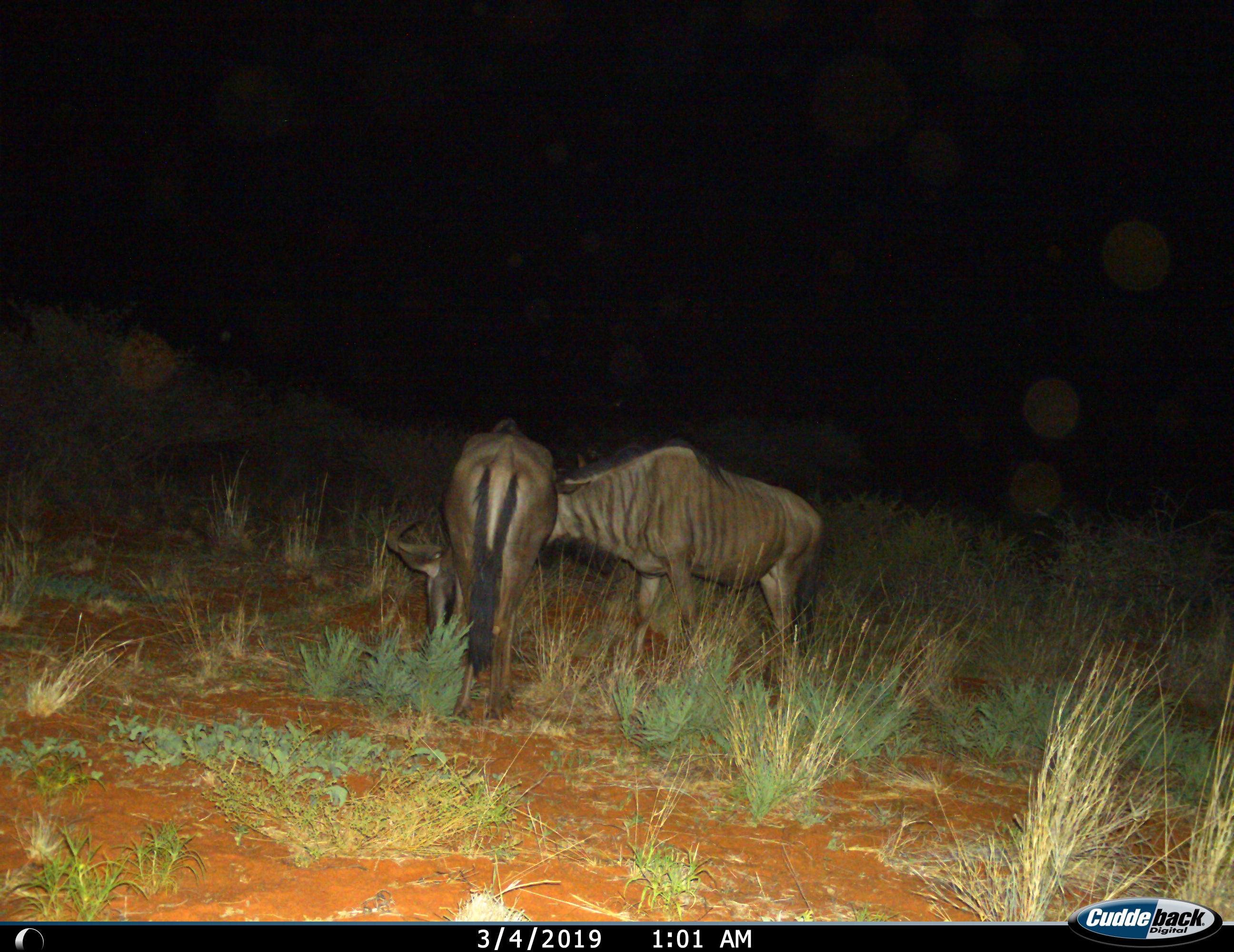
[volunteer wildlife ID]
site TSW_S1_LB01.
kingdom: Animalia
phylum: Chordata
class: Mammalia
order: Artiodactyla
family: Bovidae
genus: Connochaetes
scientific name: Connochaetes taurinus taurinus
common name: blue wildebeest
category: wildebeestblue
Wildebeestblue (blue wildebeest) (Connochaetes taurinus taurinus), count 2. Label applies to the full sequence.